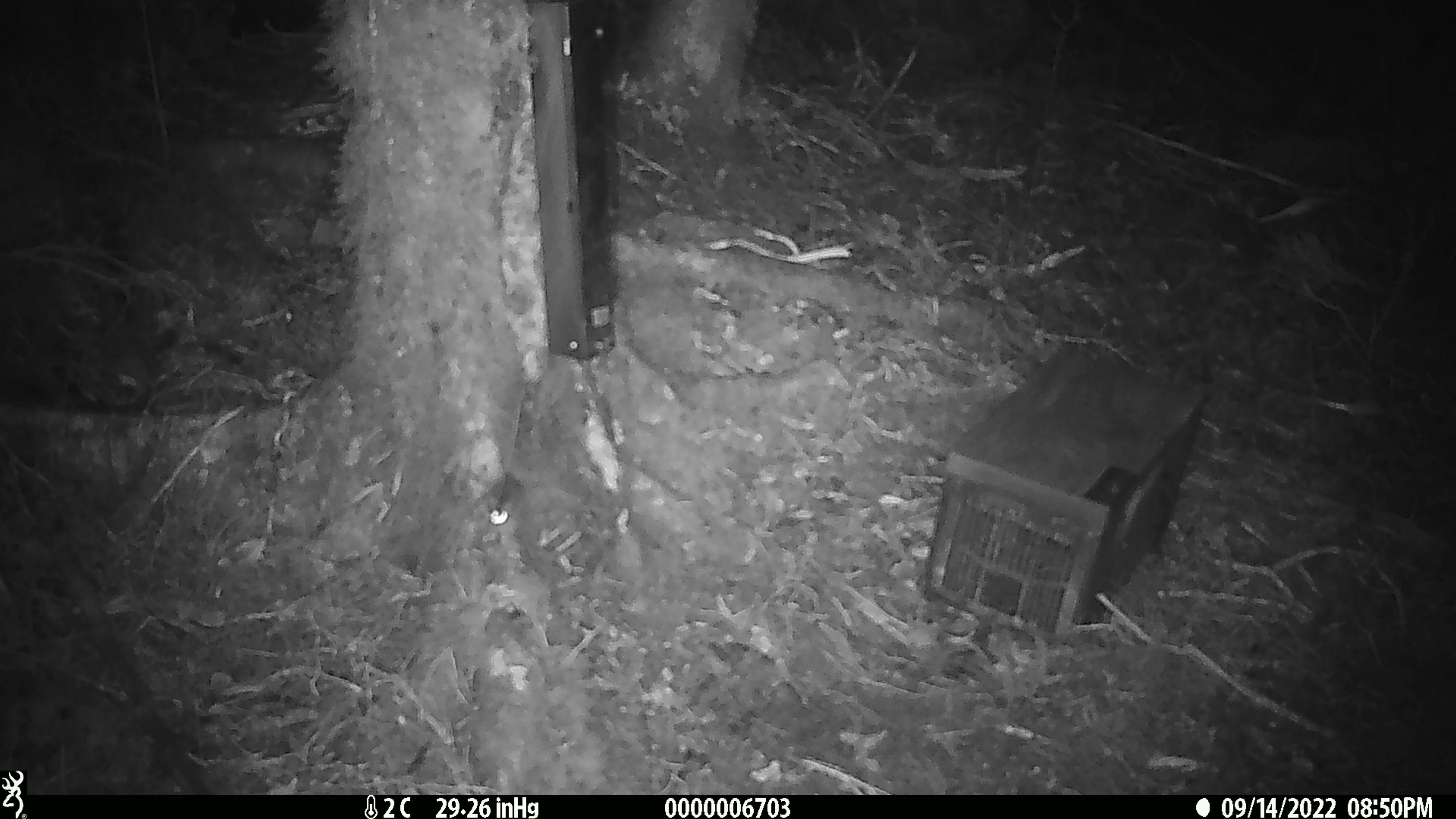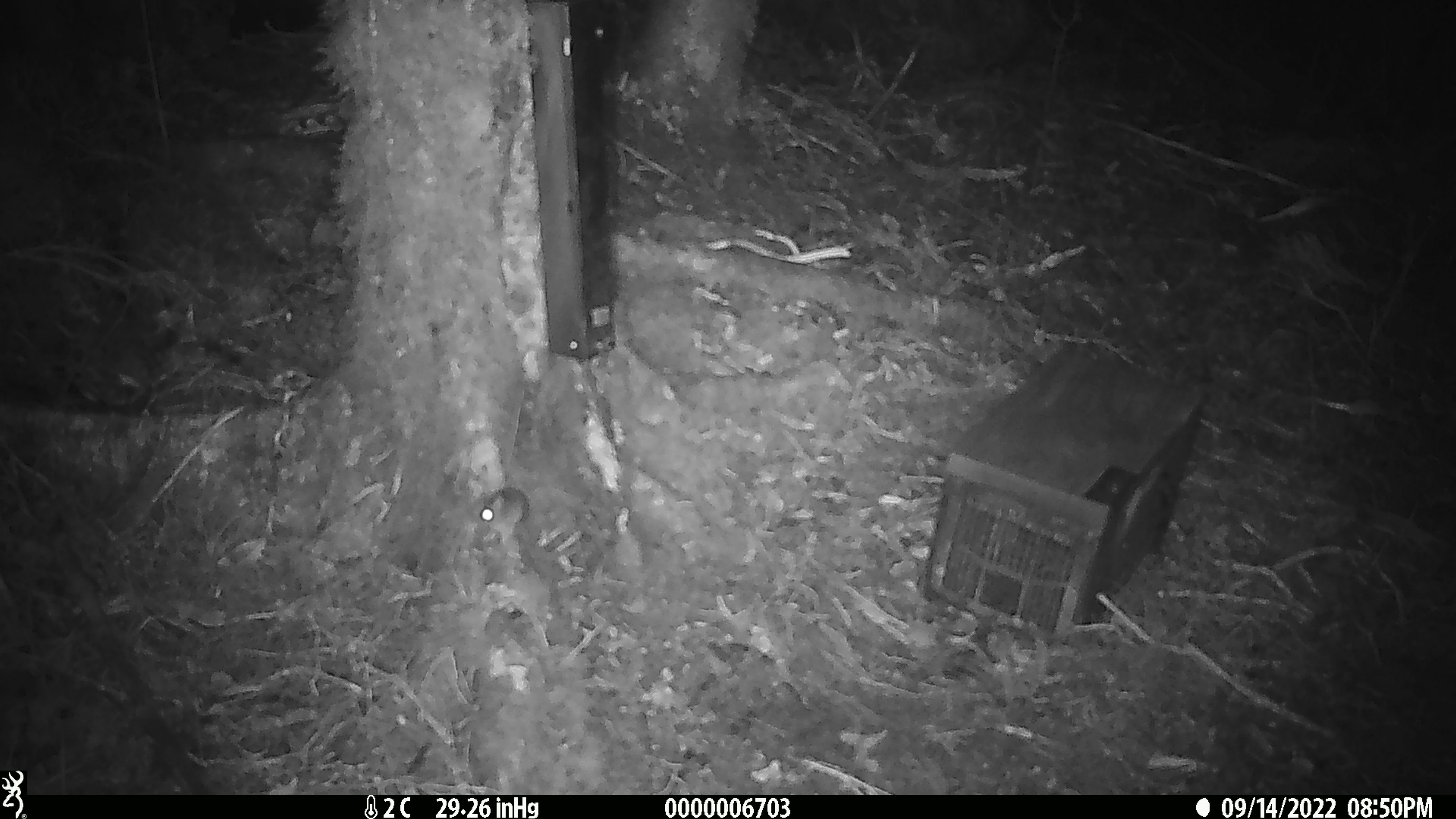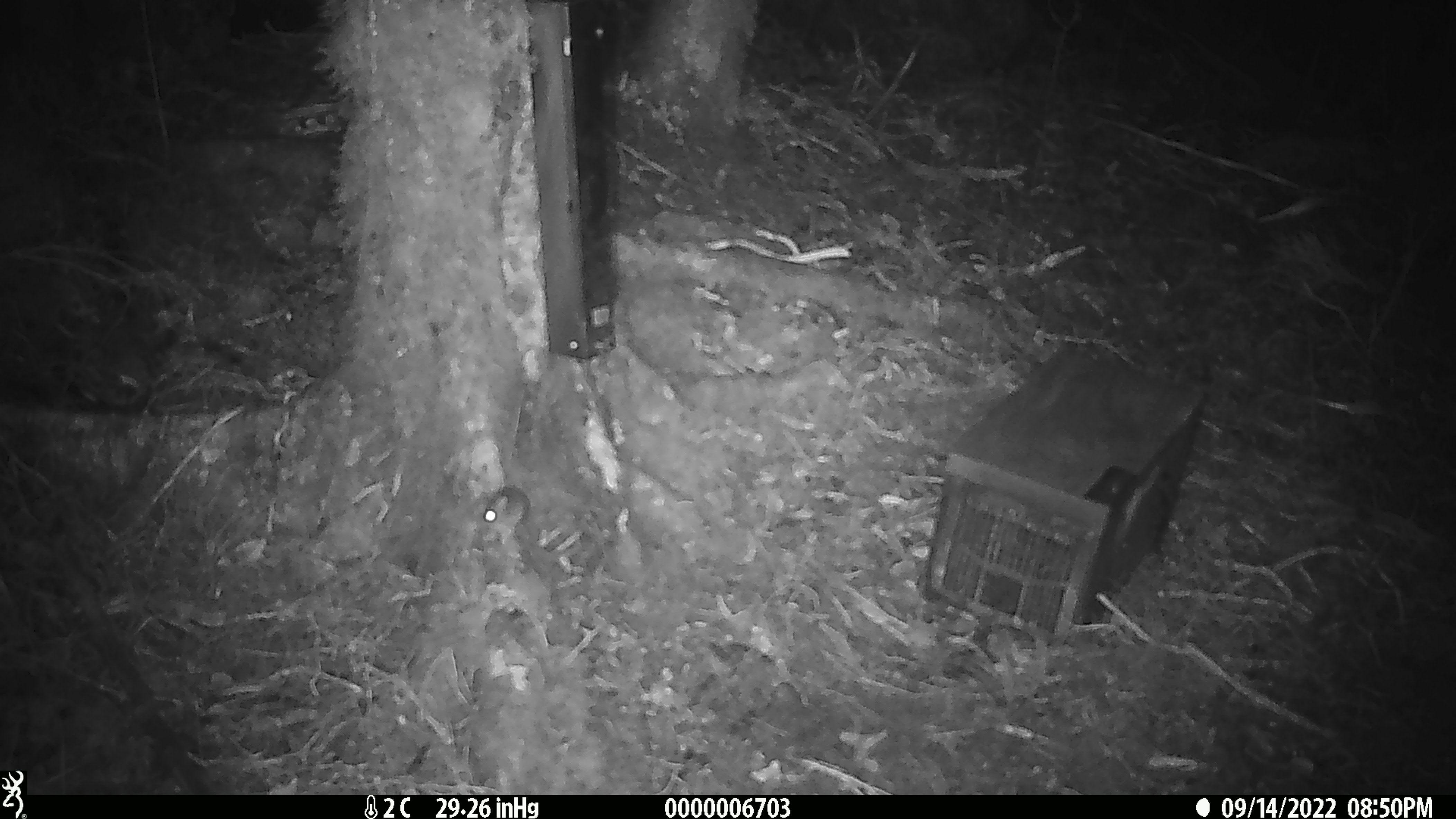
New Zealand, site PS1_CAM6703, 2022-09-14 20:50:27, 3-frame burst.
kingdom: Animalia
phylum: Chordata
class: Mammalia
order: Rodentia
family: Muridae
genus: Mus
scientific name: Mus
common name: mouse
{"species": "mouse (Mus)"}